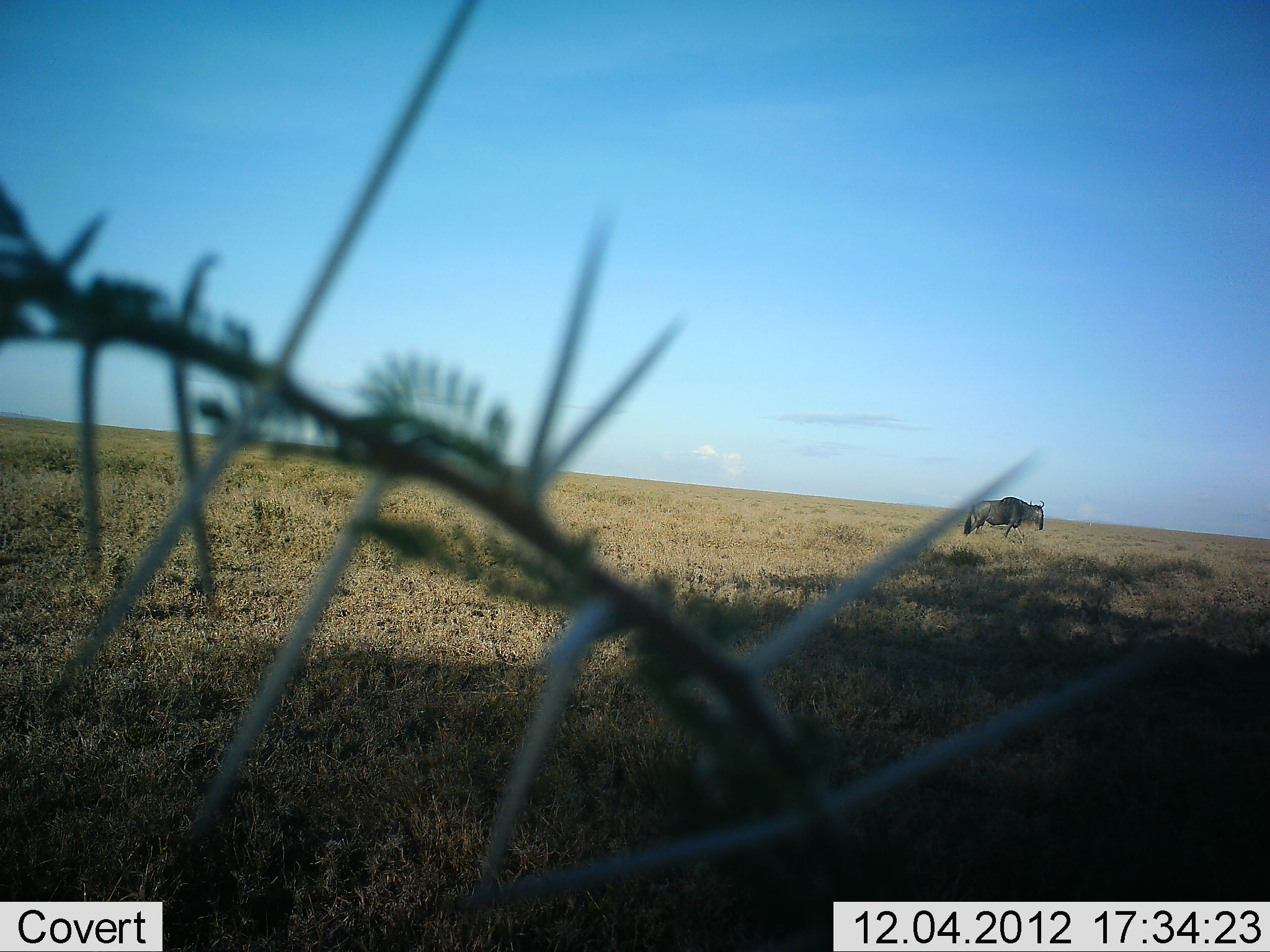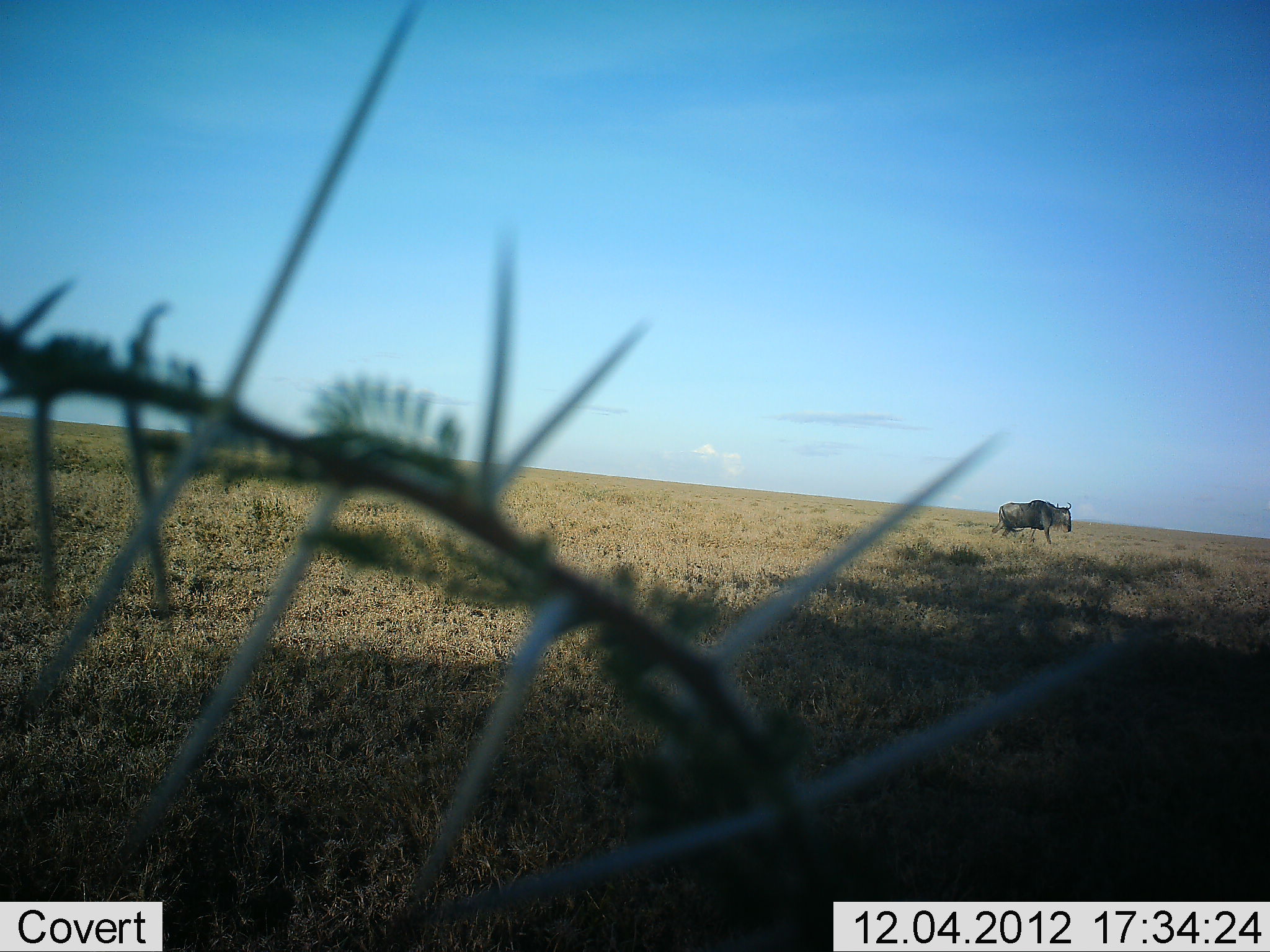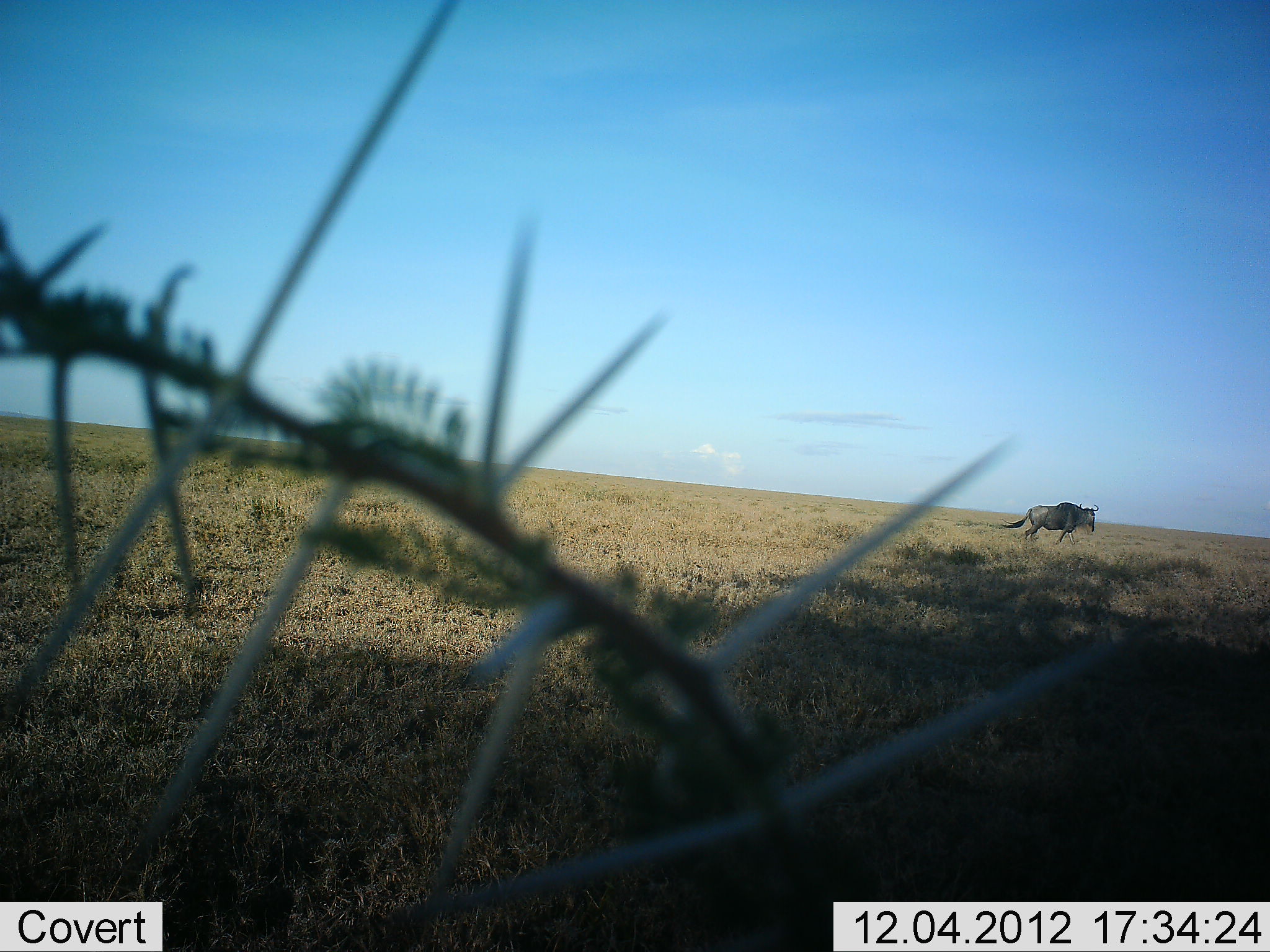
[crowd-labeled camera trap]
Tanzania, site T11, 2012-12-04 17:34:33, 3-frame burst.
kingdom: Animalia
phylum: Chordata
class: Mammalia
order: Artiodactyla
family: Bovidae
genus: Connochaetes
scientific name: Connochaetes taurinus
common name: blue wildebeest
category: wildebeest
Wildebeest (blue wildebeest) (Connochaetes taurinus), count 1. Behavior (volunteer vote fractions): standing 10%, resting 0%, moving 90%, interacting 0%. Young present (vote fraction): 0%. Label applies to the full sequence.